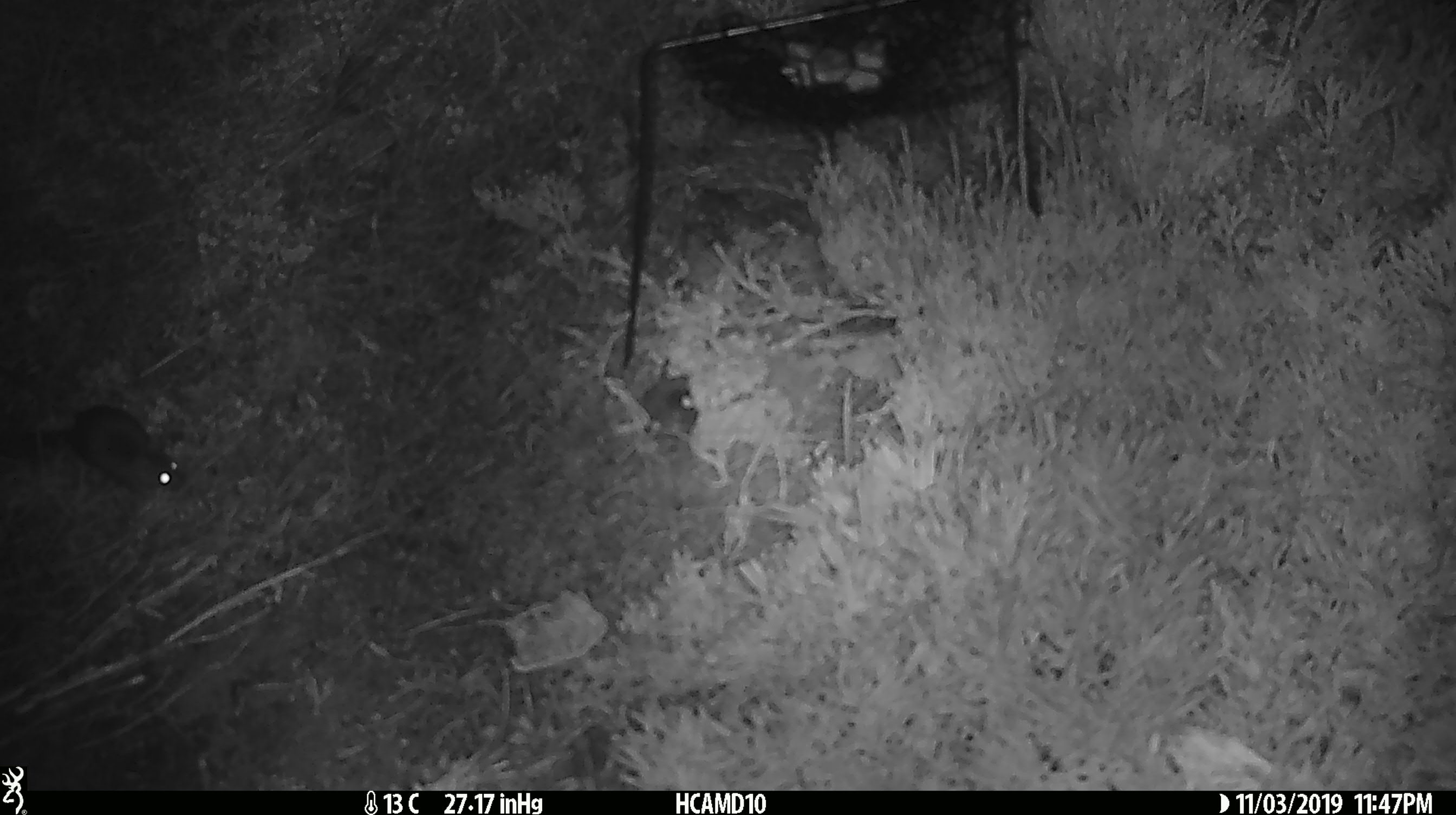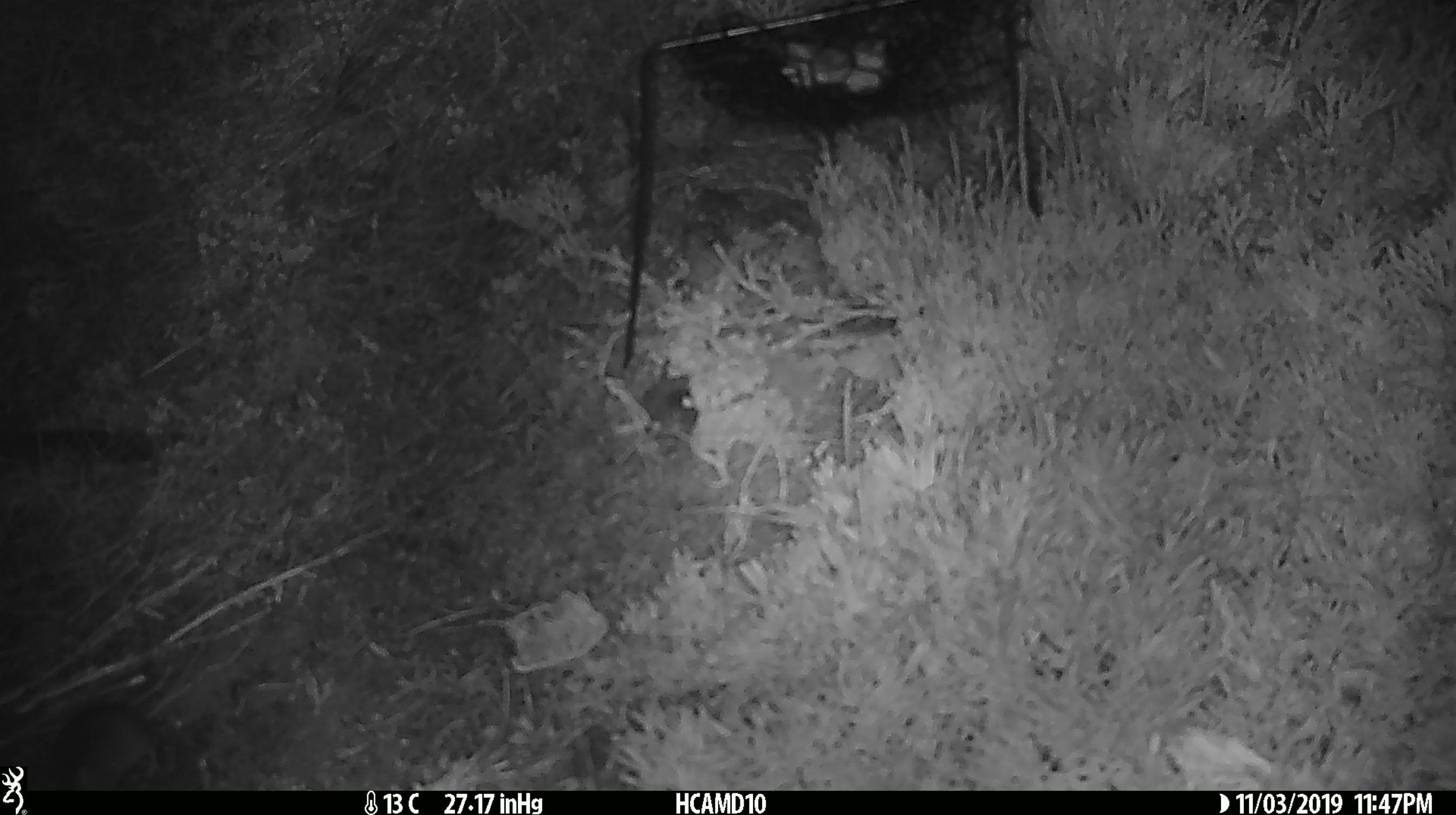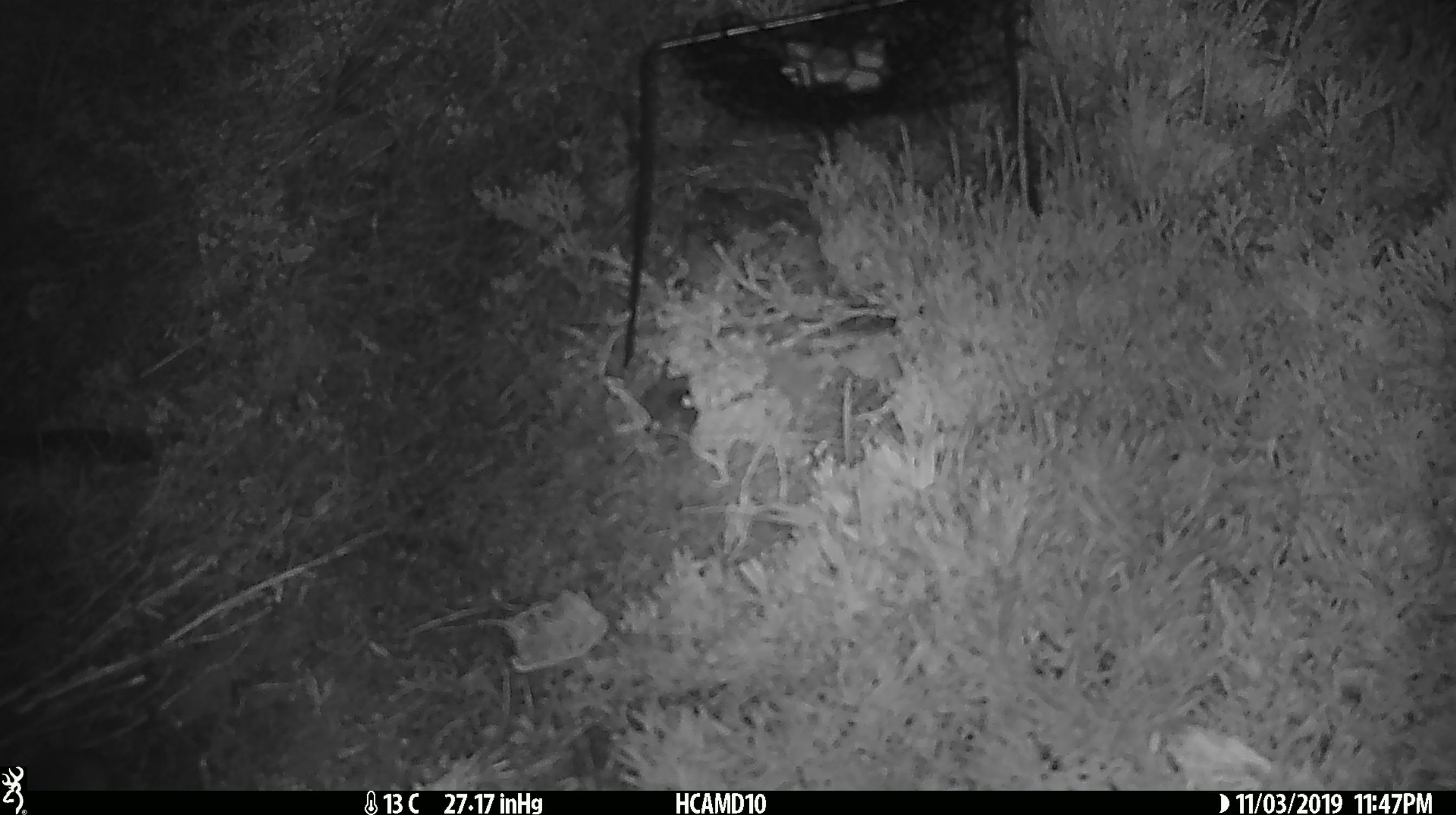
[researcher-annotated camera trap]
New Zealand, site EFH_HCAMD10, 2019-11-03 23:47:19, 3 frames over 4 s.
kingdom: Animalia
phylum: Chordata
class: Mammalia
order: Rodentia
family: Muridae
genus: Mus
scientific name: Mus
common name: mouse